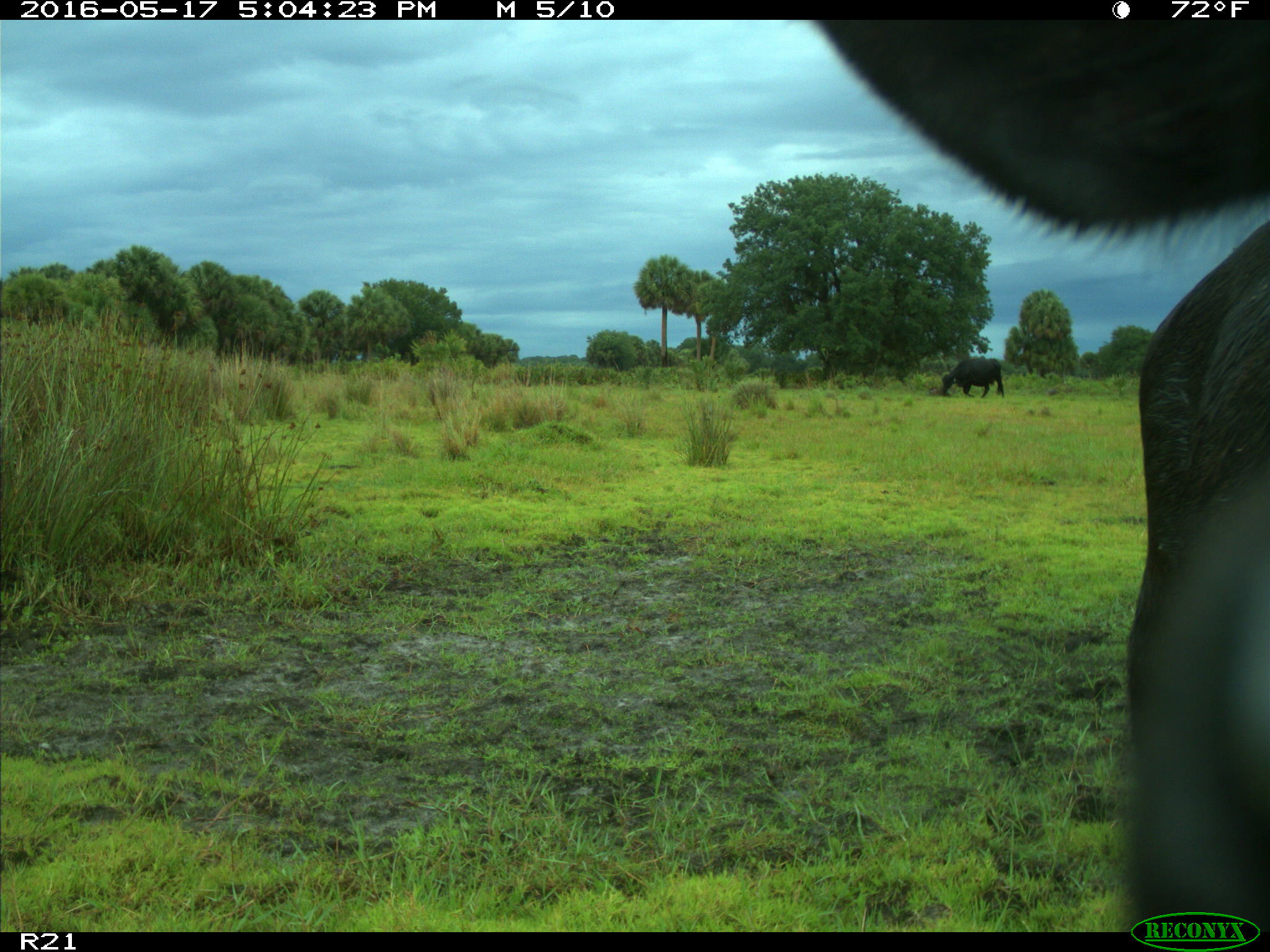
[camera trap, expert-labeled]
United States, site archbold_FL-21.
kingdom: Animalia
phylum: Chordata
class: Mammalia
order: Artiodactyla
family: Bovidae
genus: Bos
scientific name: Bos taurus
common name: domestic cow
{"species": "Bos taurus (domestic cow)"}